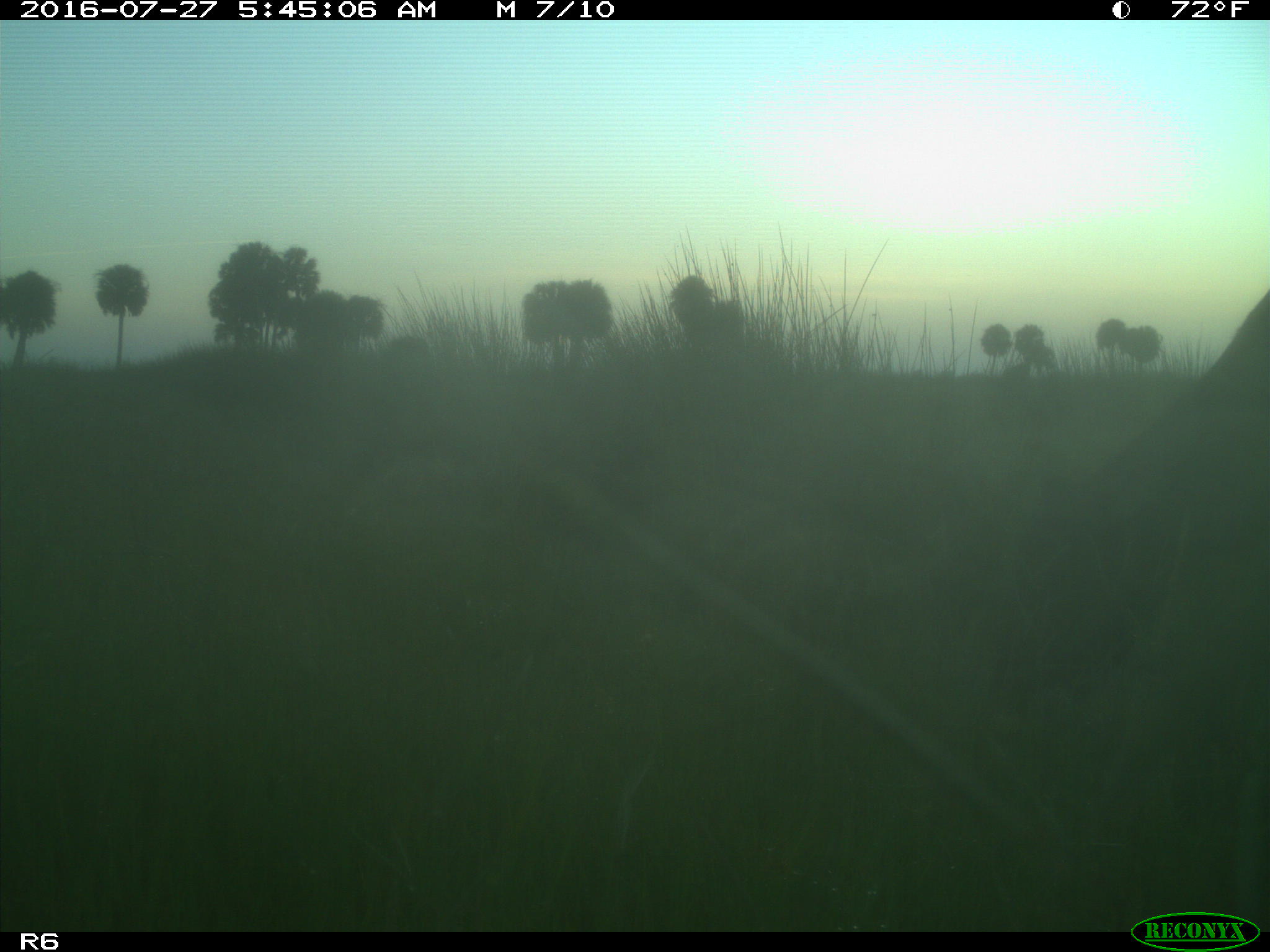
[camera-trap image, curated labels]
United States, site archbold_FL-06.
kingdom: Animalia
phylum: Chordata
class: Mammalia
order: Artiodactyla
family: Bovidae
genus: Bos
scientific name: Bos taurus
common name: domestic cow